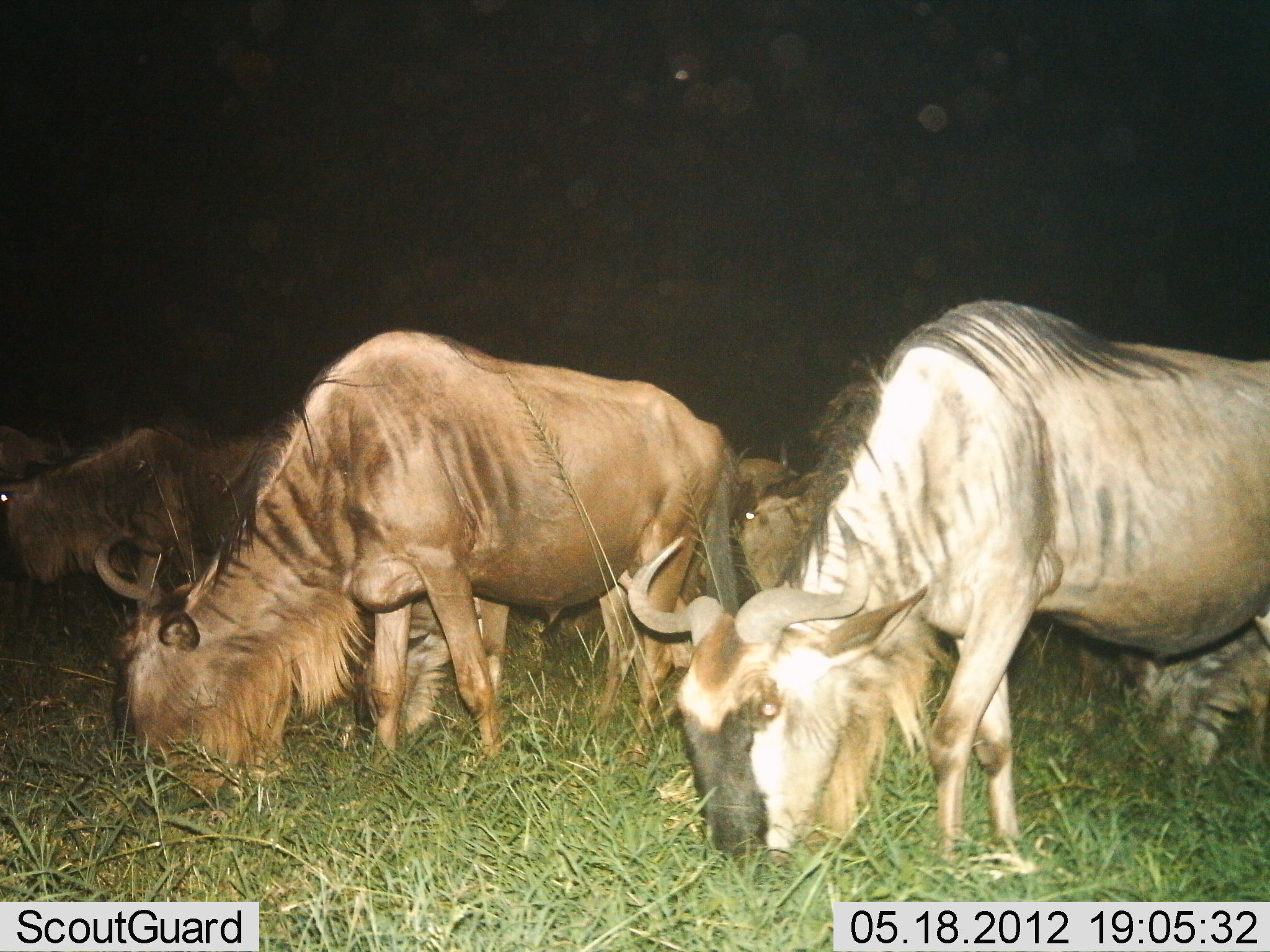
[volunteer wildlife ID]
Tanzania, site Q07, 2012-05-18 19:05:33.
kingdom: Animalia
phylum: Chordata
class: Mammalia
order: Artiodactyla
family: Bovidae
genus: Connochaetes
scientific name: Connochaetes taurinus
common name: blue wildebeest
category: wildebeest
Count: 5.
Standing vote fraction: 20%.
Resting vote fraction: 10%.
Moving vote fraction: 30%.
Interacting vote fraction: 0%.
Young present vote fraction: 0%.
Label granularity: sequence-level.